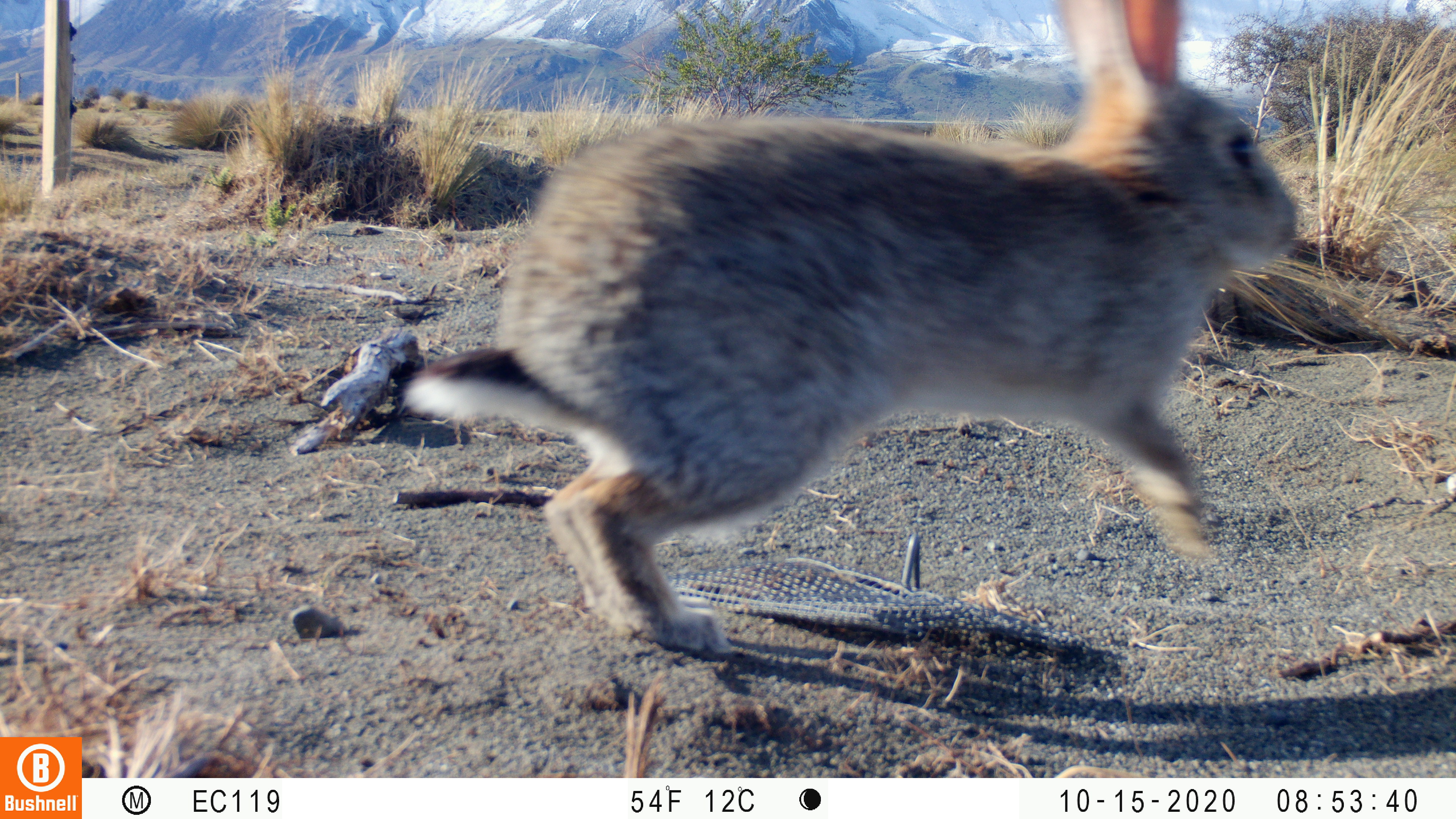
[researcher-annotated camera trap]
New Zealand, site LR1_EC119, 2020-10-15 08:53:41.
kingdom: Animalia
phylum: Chordata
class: Mammalia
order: Lagomorpha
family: Leporidae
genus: Oryctolagus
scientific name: Oryctolagus cuniculus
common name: european rabbit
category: rabbit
Rabbit (european rabbit) (Oryctolagus cuniculus).